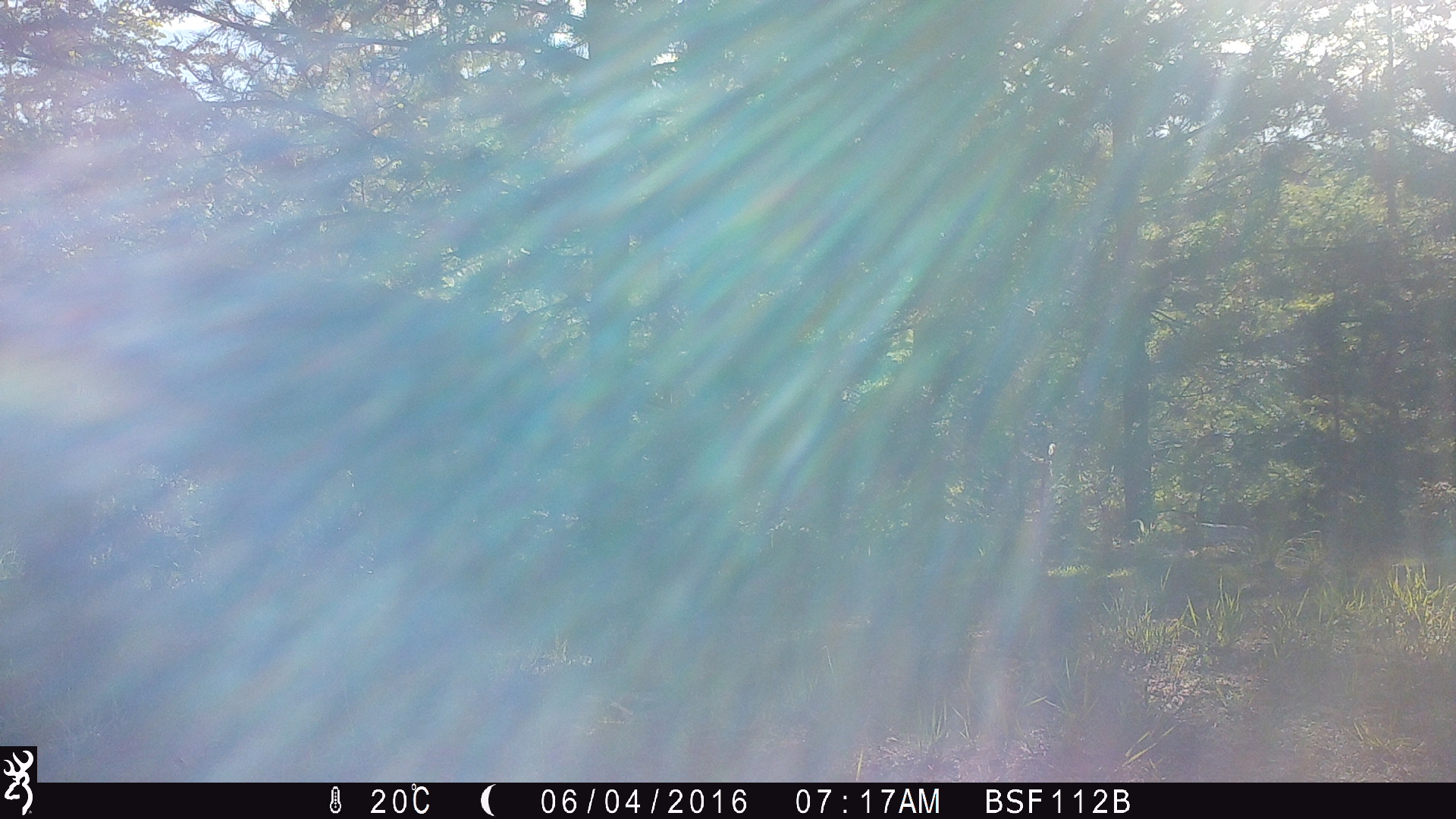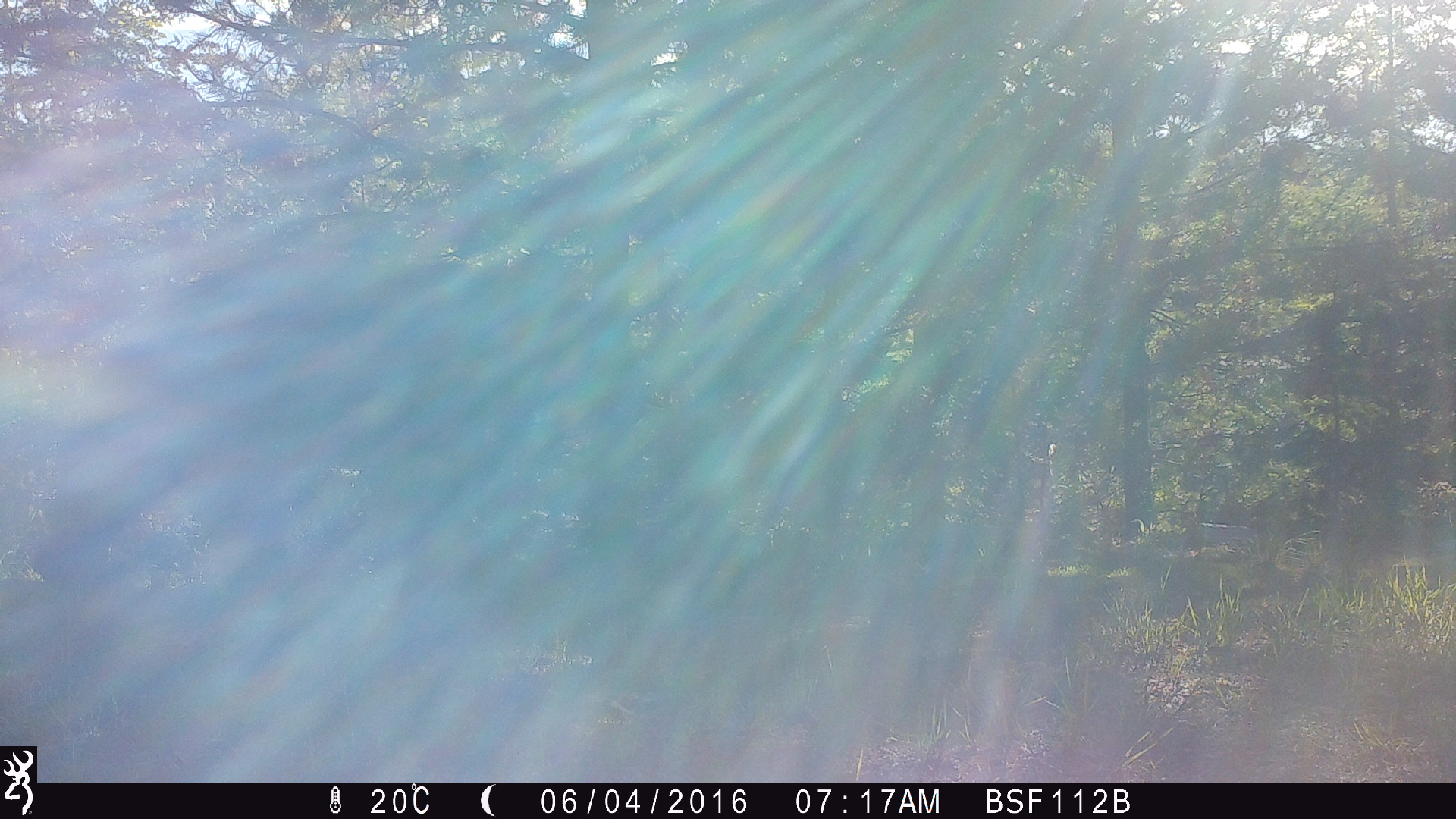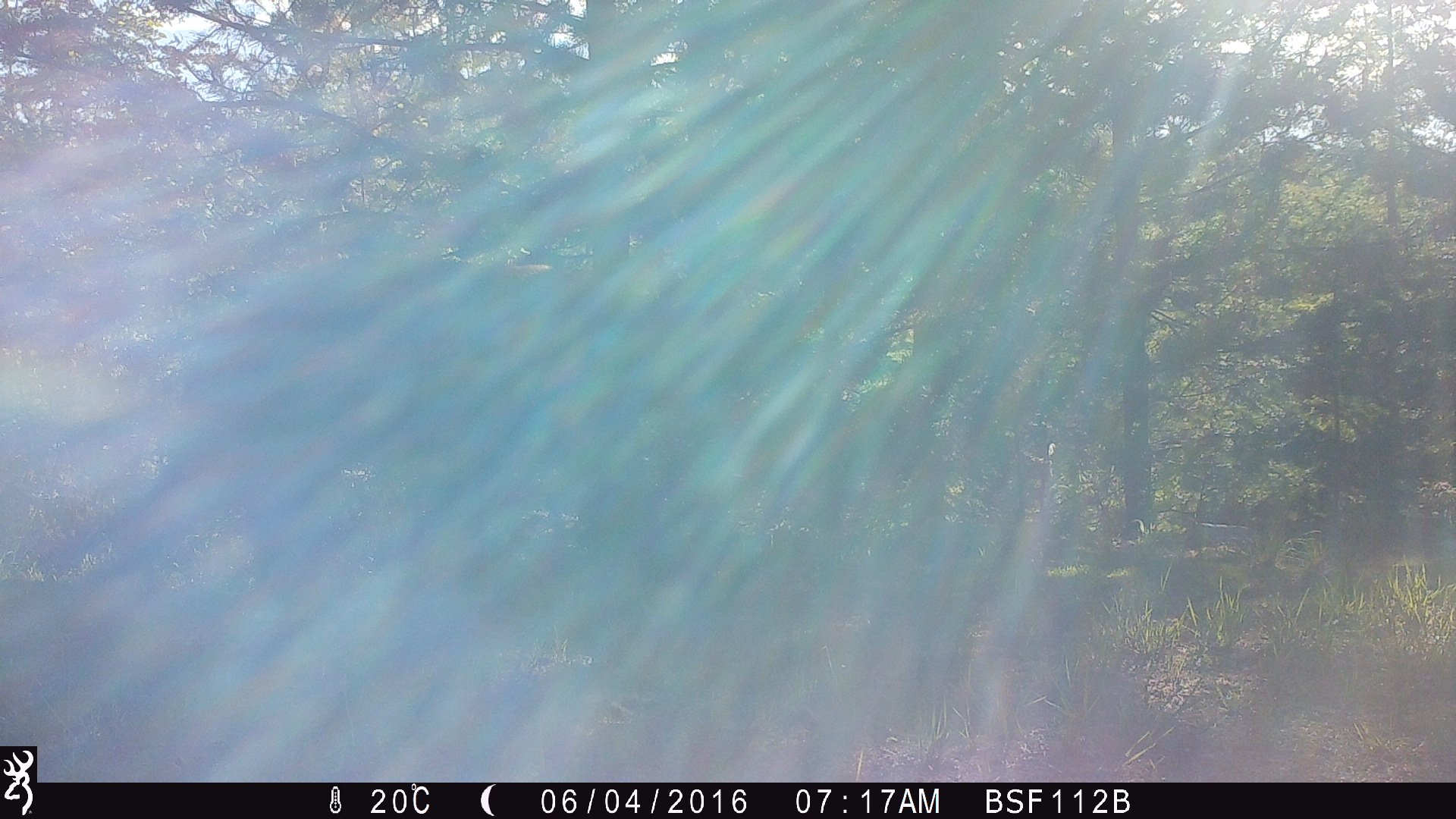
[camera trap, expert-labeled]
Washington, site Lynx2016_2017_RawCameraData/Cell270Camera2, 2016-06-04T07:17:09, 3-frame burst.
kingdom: Animalia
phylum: Chordata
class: Mammalia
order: Artiodactyla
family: Bovidae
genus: Bos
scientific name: Bos taurus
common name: domestic cattle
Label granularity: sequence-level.